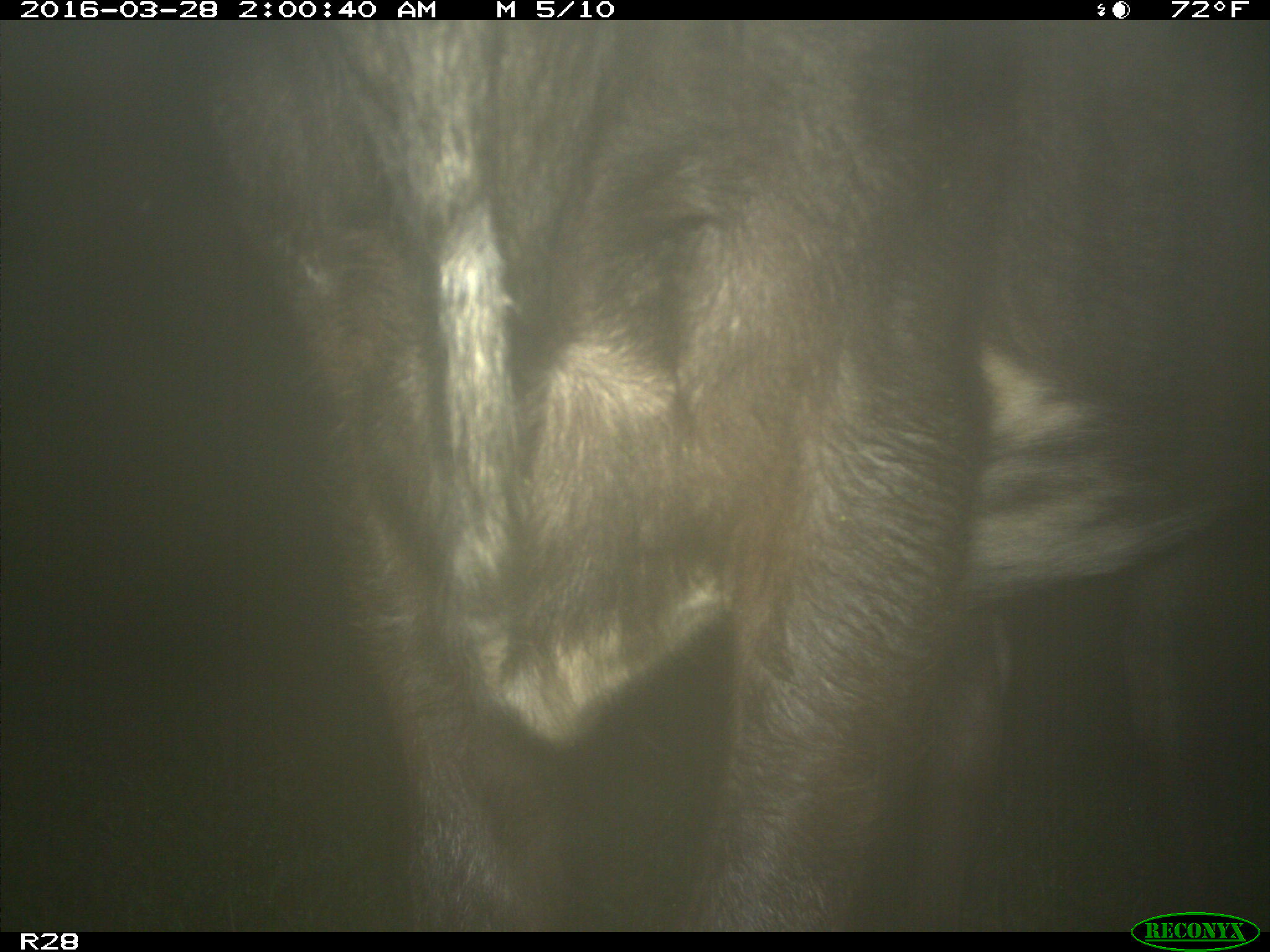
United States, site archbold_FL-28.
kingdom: Animalia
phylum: Chordata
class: Mammalia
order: Artiodactyla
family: Bovidae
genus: Bos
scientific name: Bos taurus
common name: domestic cow